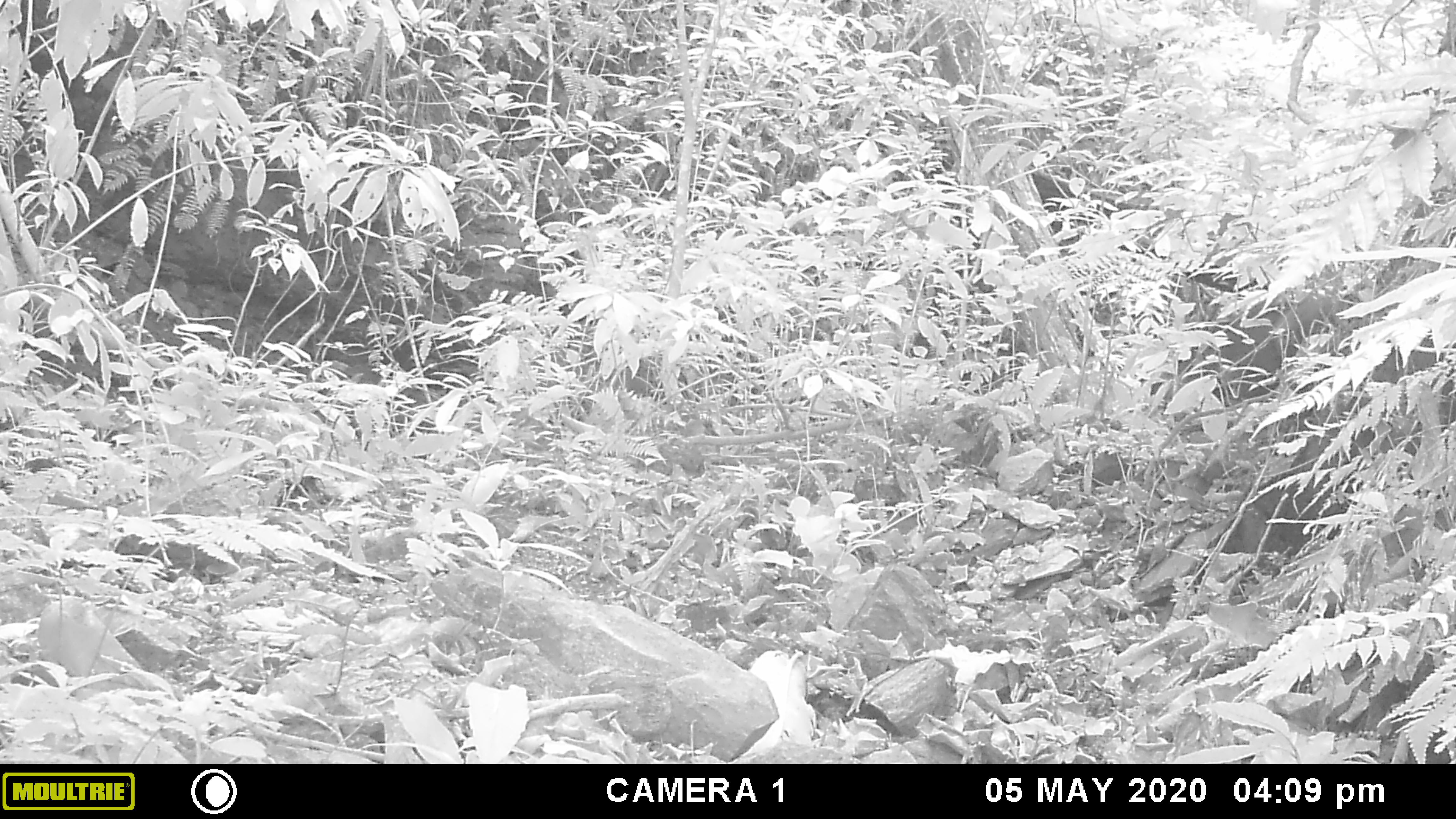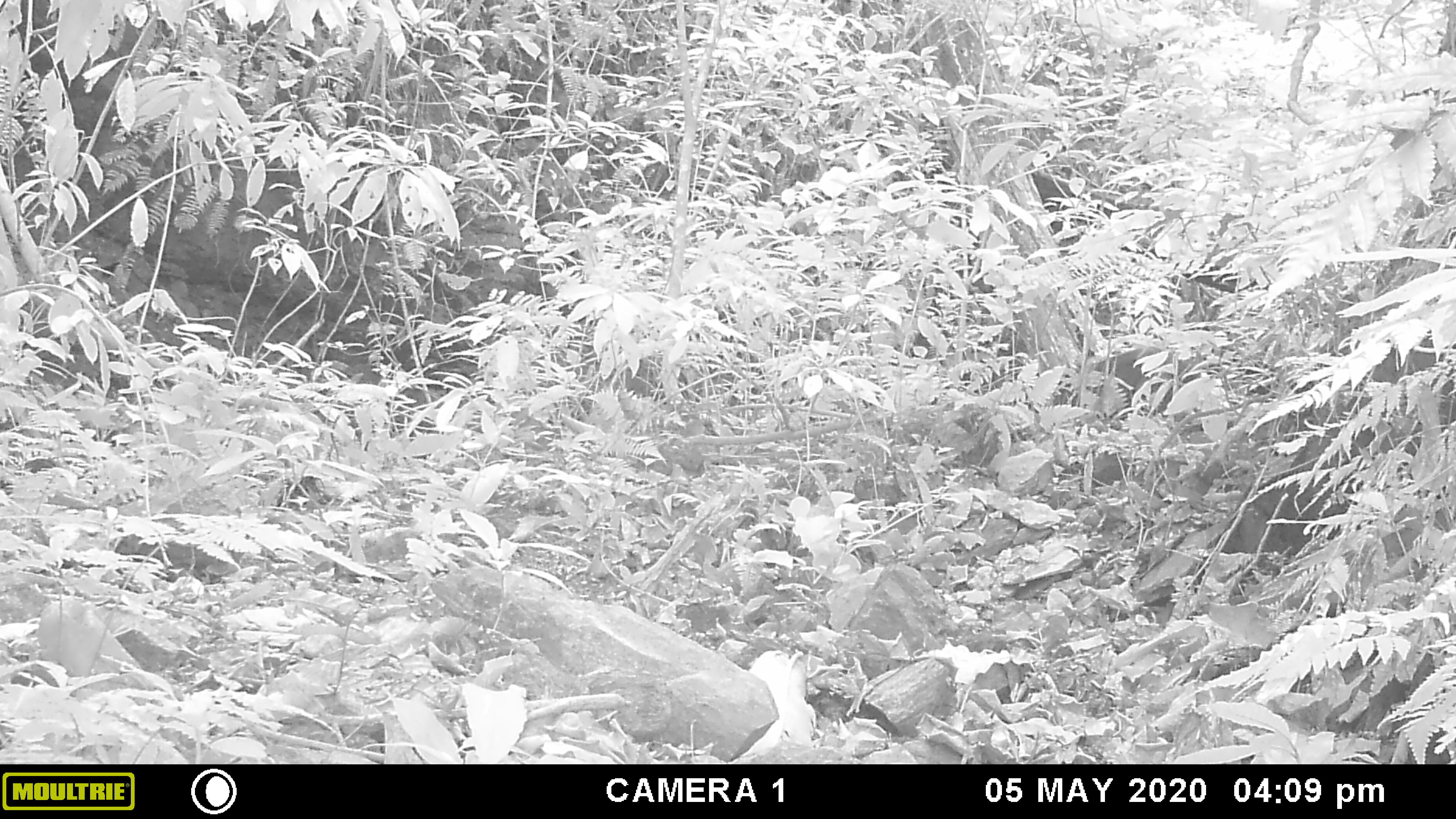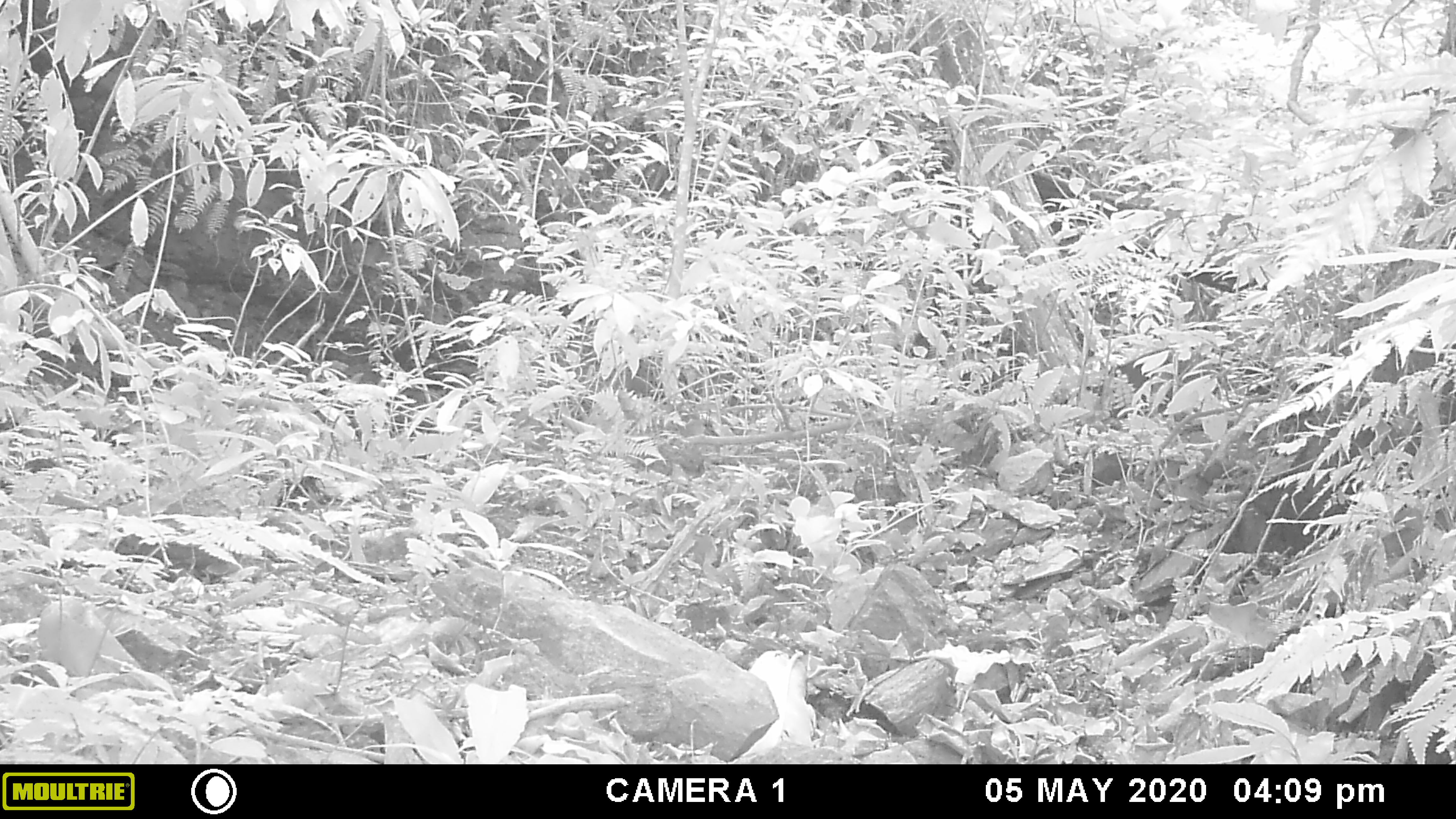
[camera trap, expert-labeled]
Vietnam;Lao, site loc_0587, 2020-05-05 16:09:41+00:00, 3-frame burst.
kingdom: Animalia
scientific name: Animalia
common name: animal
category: unidentified animal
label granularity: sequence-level